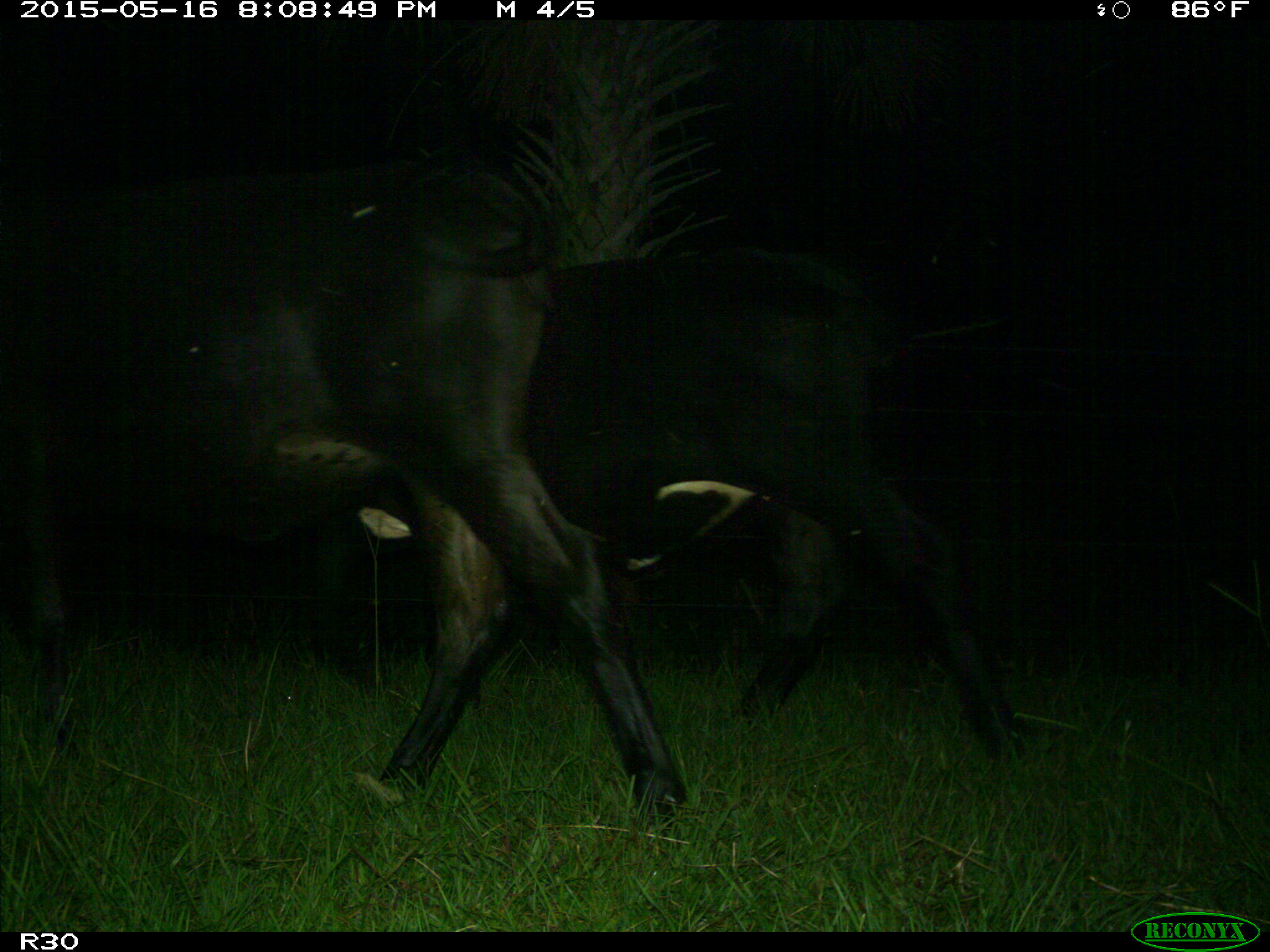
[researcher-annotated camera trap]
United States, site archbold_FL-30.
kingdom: Animalia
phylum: Chordata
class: Mammalia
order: Artiodactyla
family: Bovidae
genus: Bos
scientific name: Bos taurus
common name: domestic cow